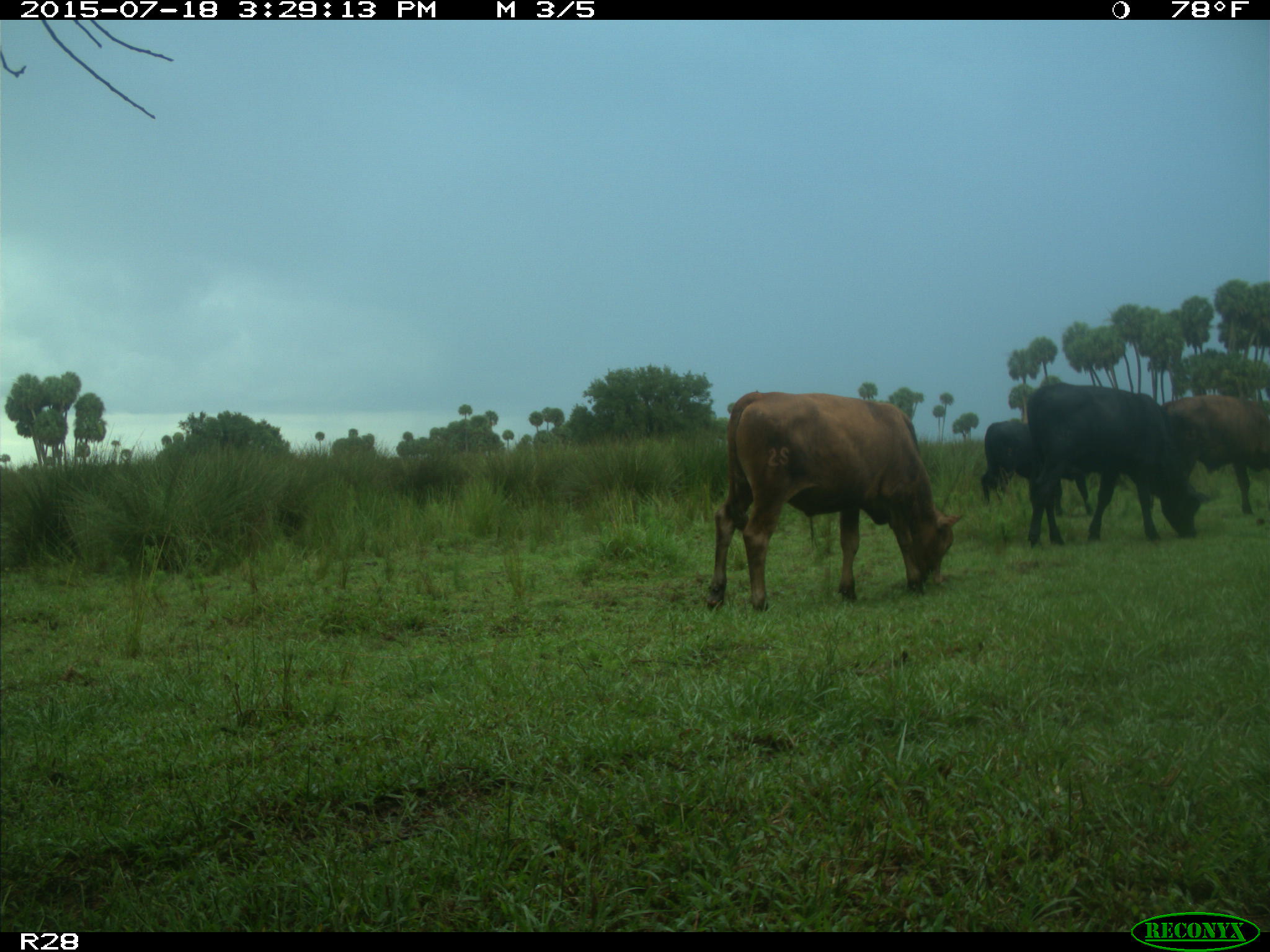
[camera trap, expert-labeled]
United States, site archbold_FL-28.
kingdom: Animalia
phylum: Chordata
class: Mammalia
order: Artiodactyla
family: Bovidae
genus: Bos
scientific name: Bos taurus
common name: domestic cow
Bos taurus (domestic cow).